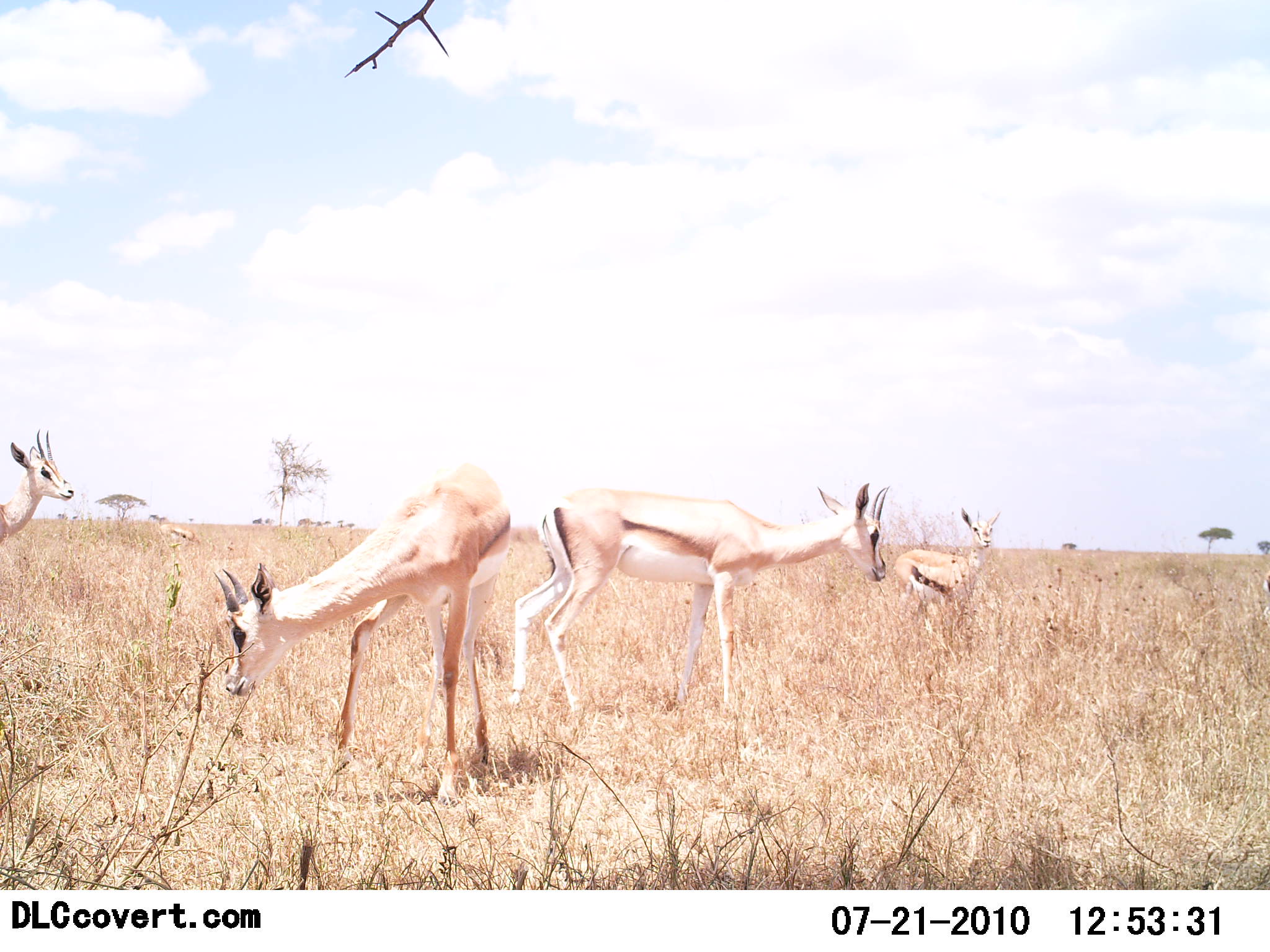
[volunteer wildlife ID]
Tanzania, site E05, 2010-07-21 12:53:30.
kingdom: Animalia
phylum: Chordata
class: Mammalia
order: Artiodactyla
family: Bovidae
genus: Eudorcas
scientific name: Eudorcas thomsonii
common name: thomson's gazelle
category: gazellethomsons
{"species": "gazellethomsons (thomson's gazelle) (Eudorcas thomsonii)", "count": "4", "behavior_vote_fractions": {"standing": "75%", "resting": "0%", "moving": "33%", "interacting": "0%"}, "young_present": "0%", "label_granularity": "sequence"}